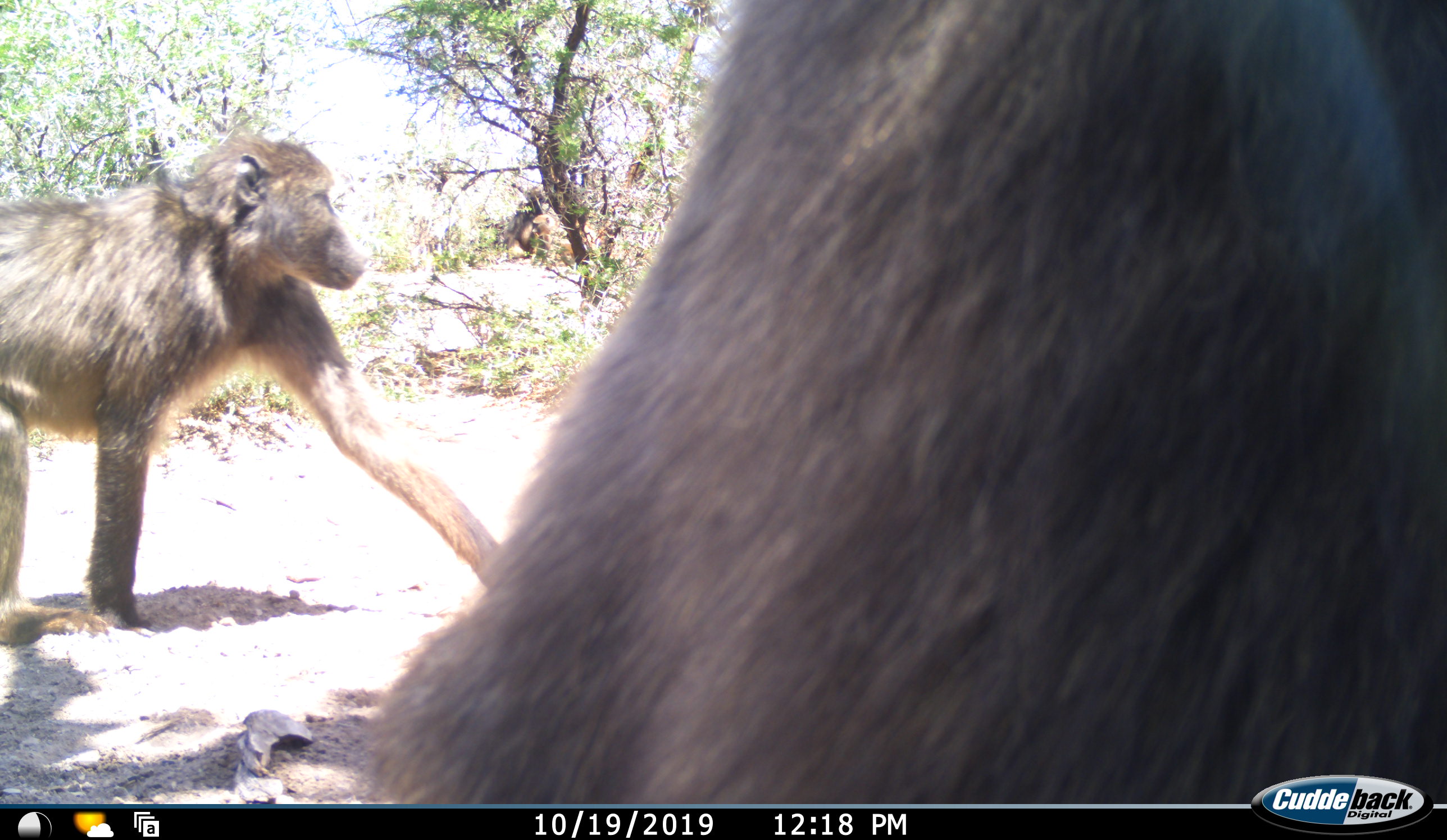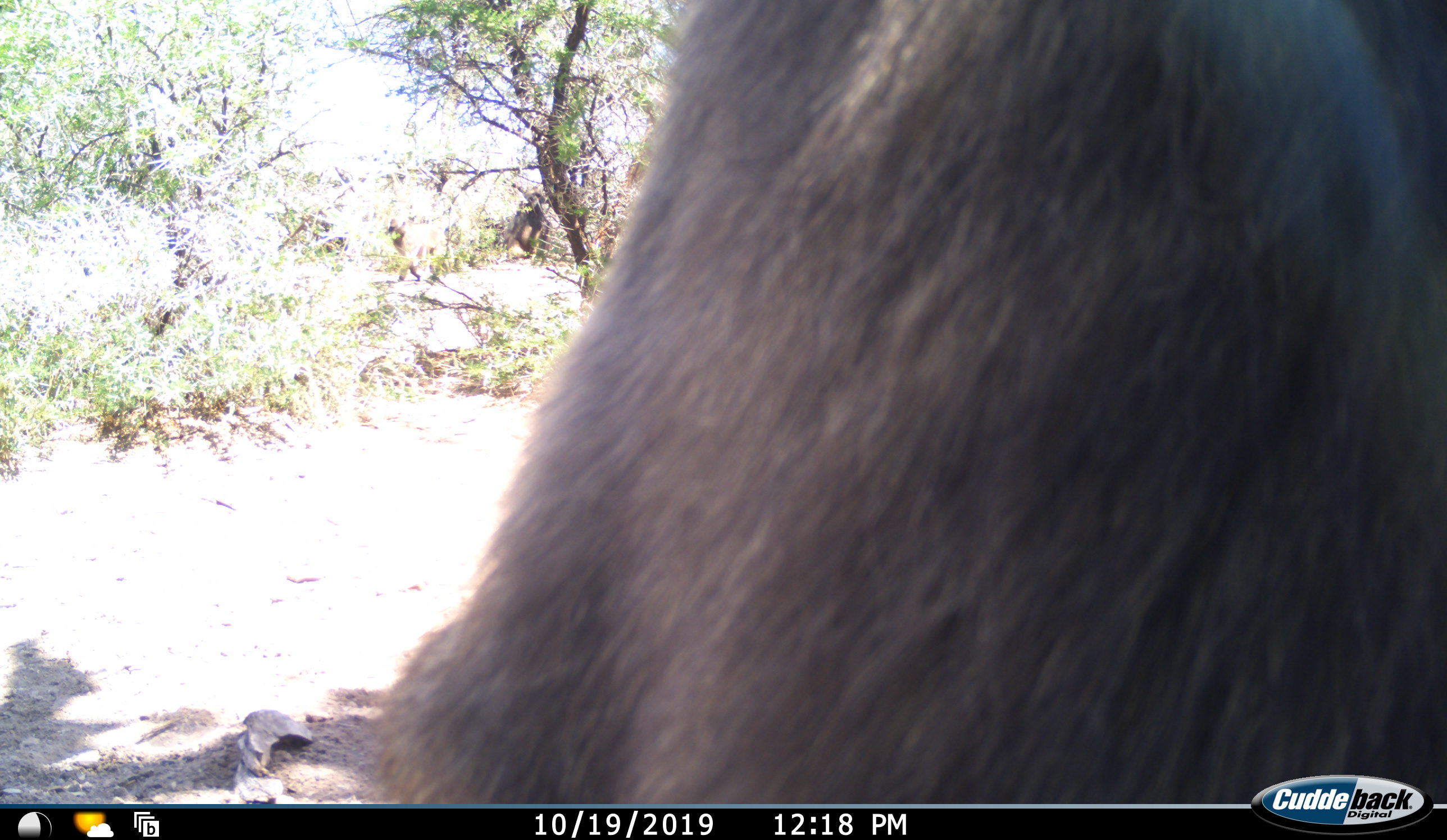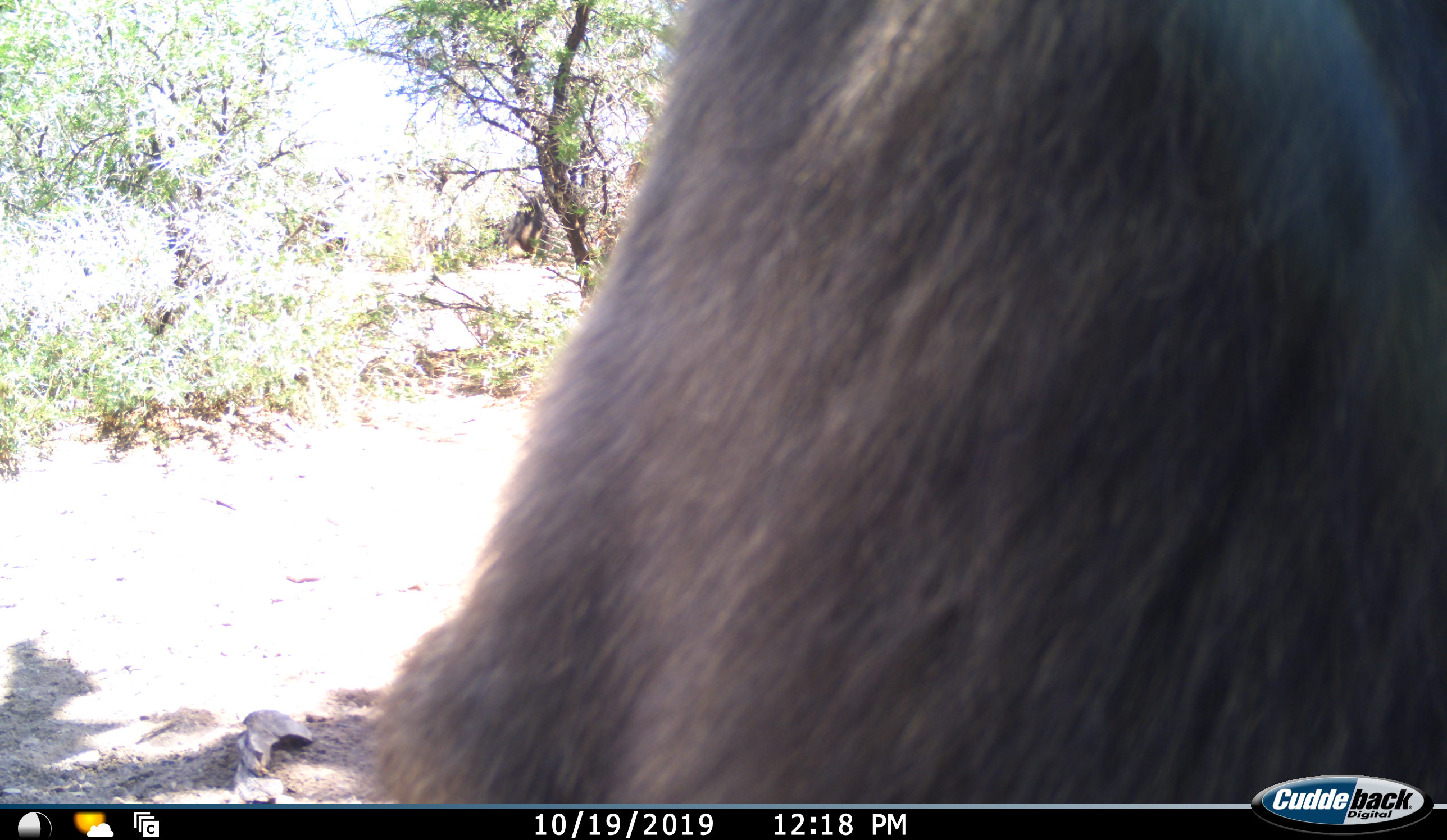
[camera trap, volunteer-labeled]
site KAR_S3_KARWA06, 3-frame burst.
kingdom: Animalia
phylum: Chordata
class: Mammalia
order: Primates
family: Cercopithecidae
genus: Papio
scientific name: Papio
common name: baboon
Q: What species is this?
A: Baboon (Papio).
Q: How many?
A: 3.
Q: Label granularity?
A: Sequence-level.